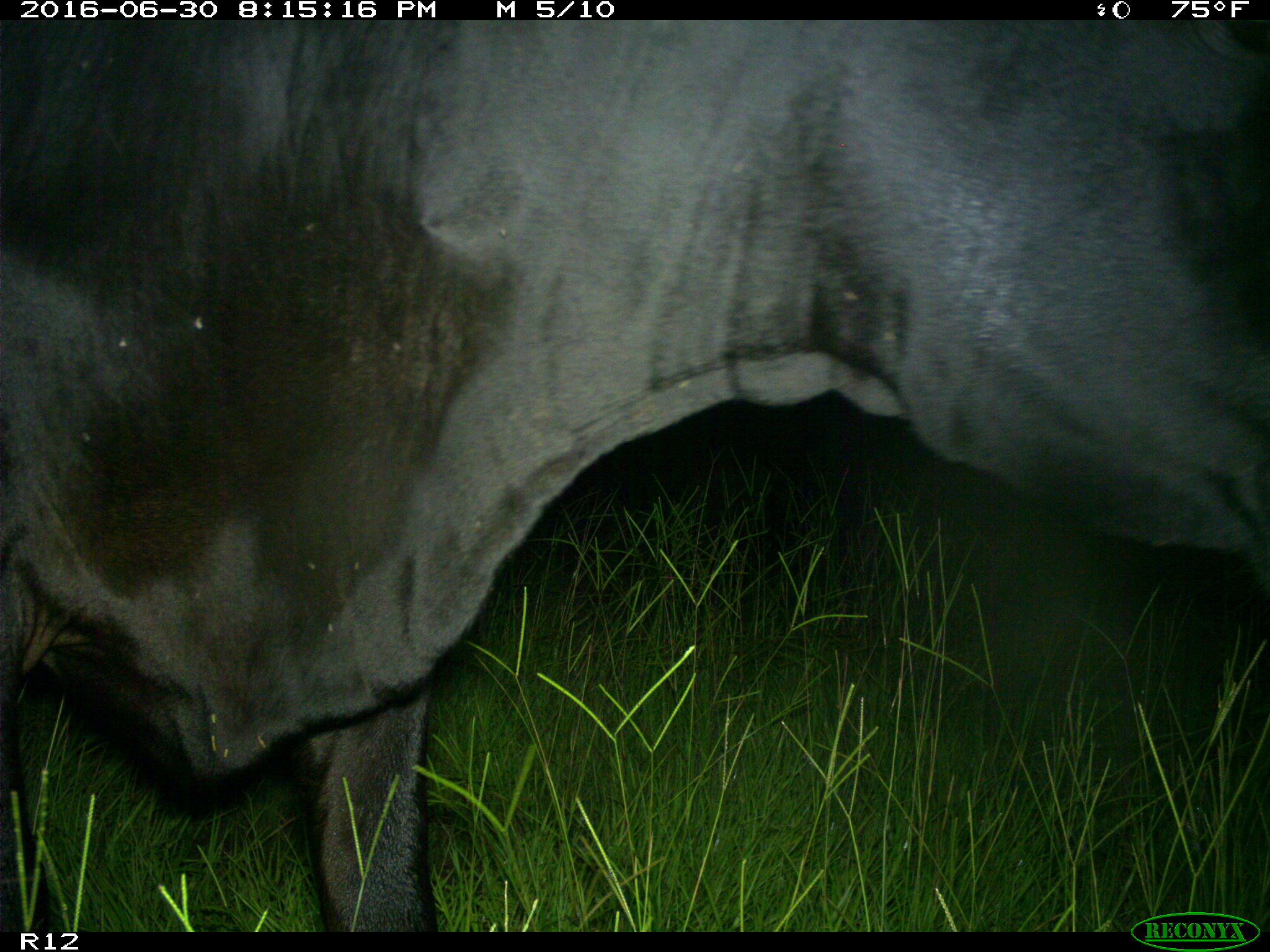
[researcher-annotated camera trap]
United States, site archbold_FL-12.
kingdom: Animalia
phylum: Chordata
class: Mammalia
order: Artiodactyla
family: Bovidae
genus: Bos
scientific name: Bos taurus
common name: domestic cow